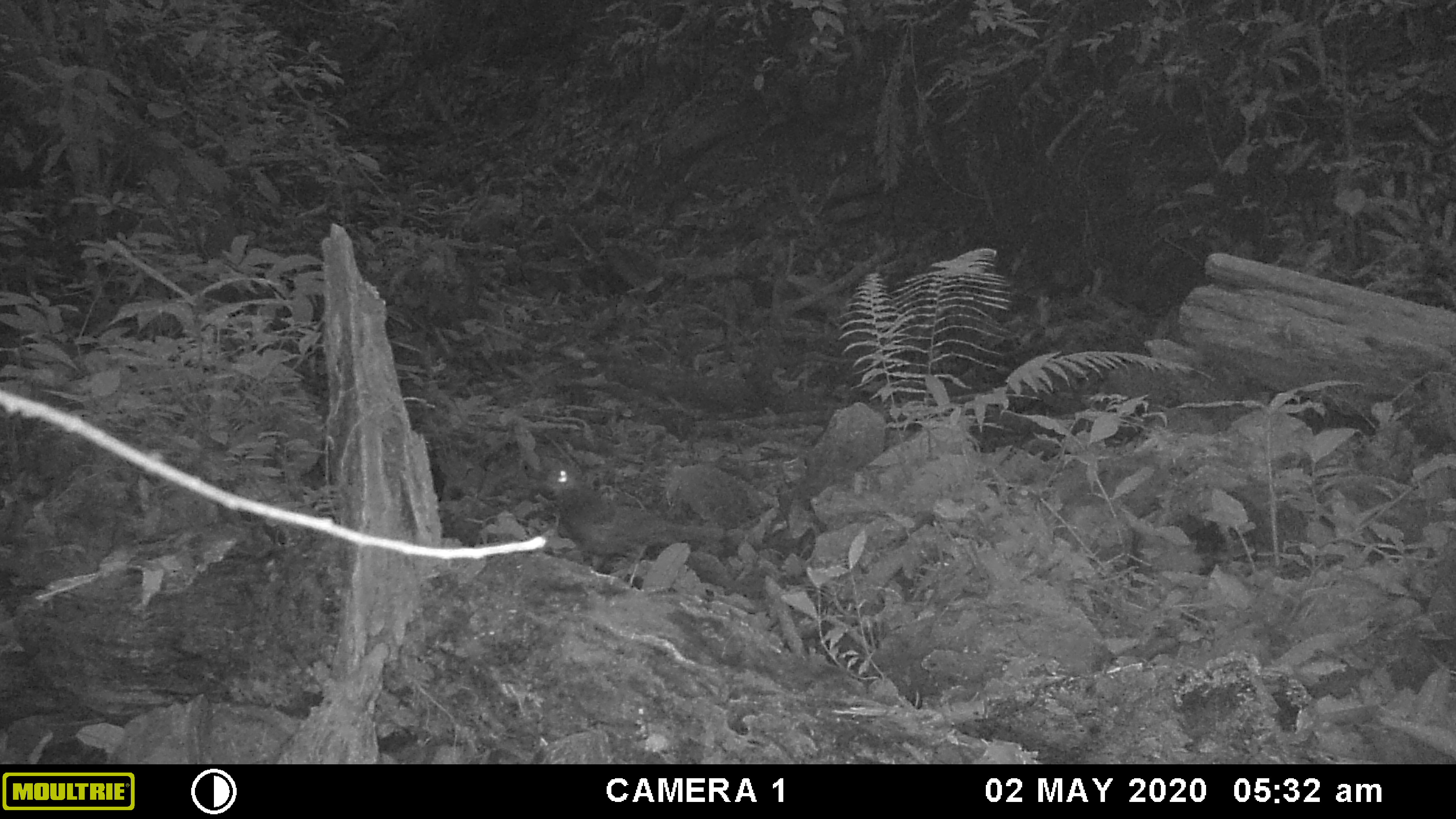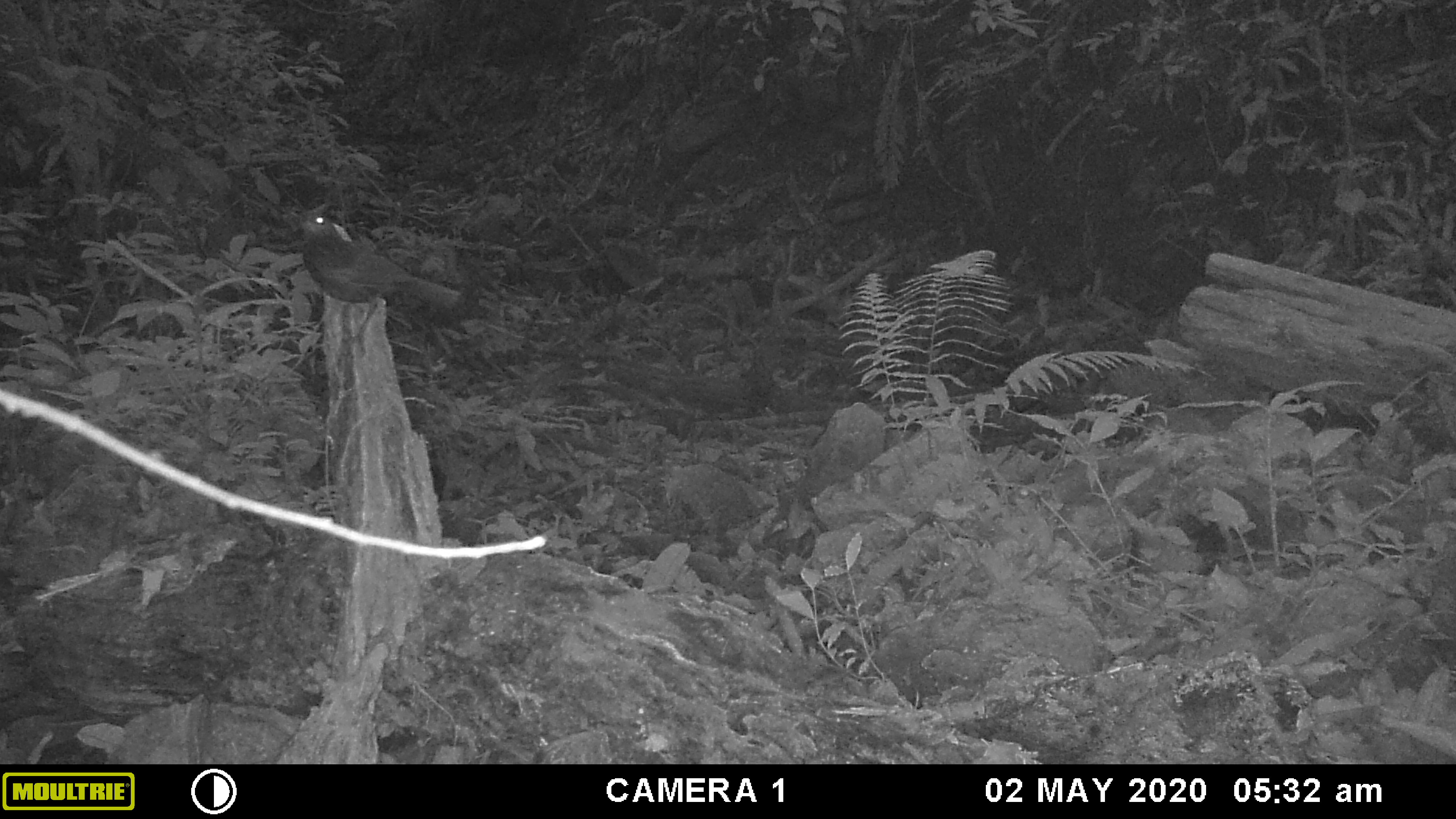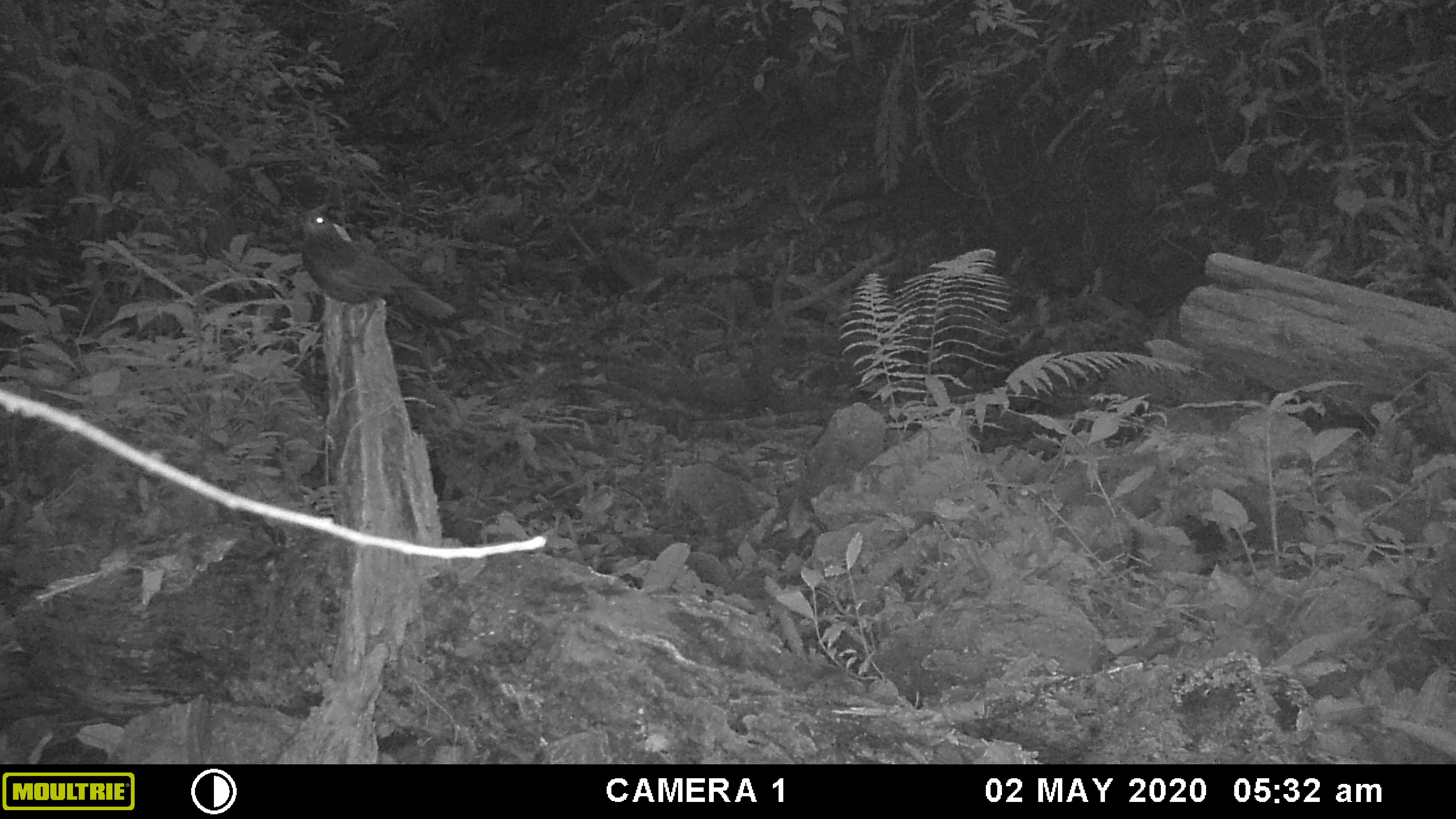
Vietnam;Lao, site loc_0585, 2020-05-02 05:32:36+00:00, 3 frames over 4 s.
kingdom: Animalia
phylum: Chordata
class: Aves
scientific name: Aves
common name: bird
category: unidentified bird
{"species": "unidentified bird (bird) (Aves)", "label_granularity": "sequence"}